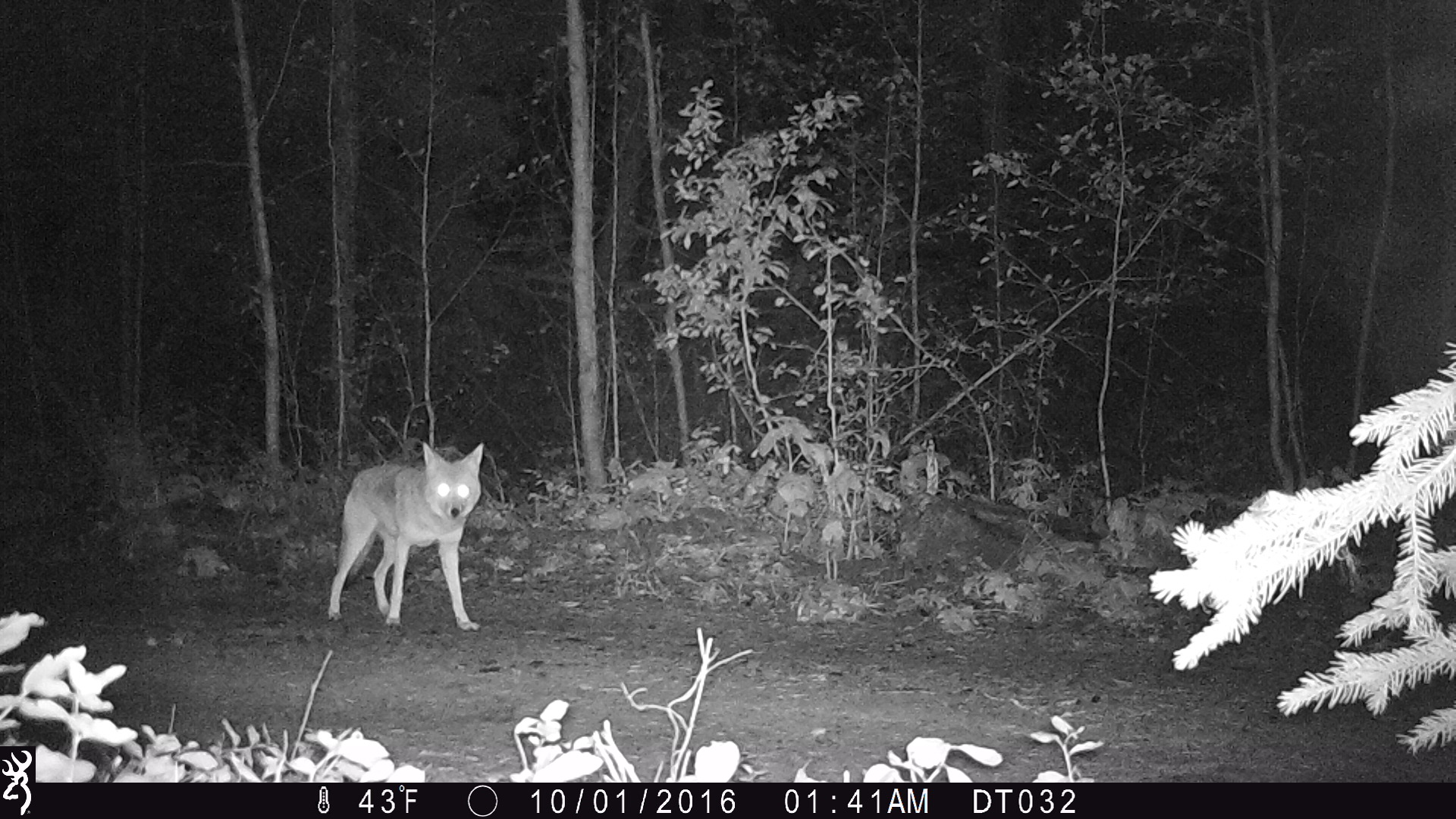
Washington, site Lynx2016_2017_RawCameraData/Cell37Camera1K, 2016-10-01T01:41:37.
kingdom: Animalia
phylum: Chordata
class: Mammalia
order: Carnivora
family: Canidae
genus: Canis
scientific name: Canis latrans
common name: coyote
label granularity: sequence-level